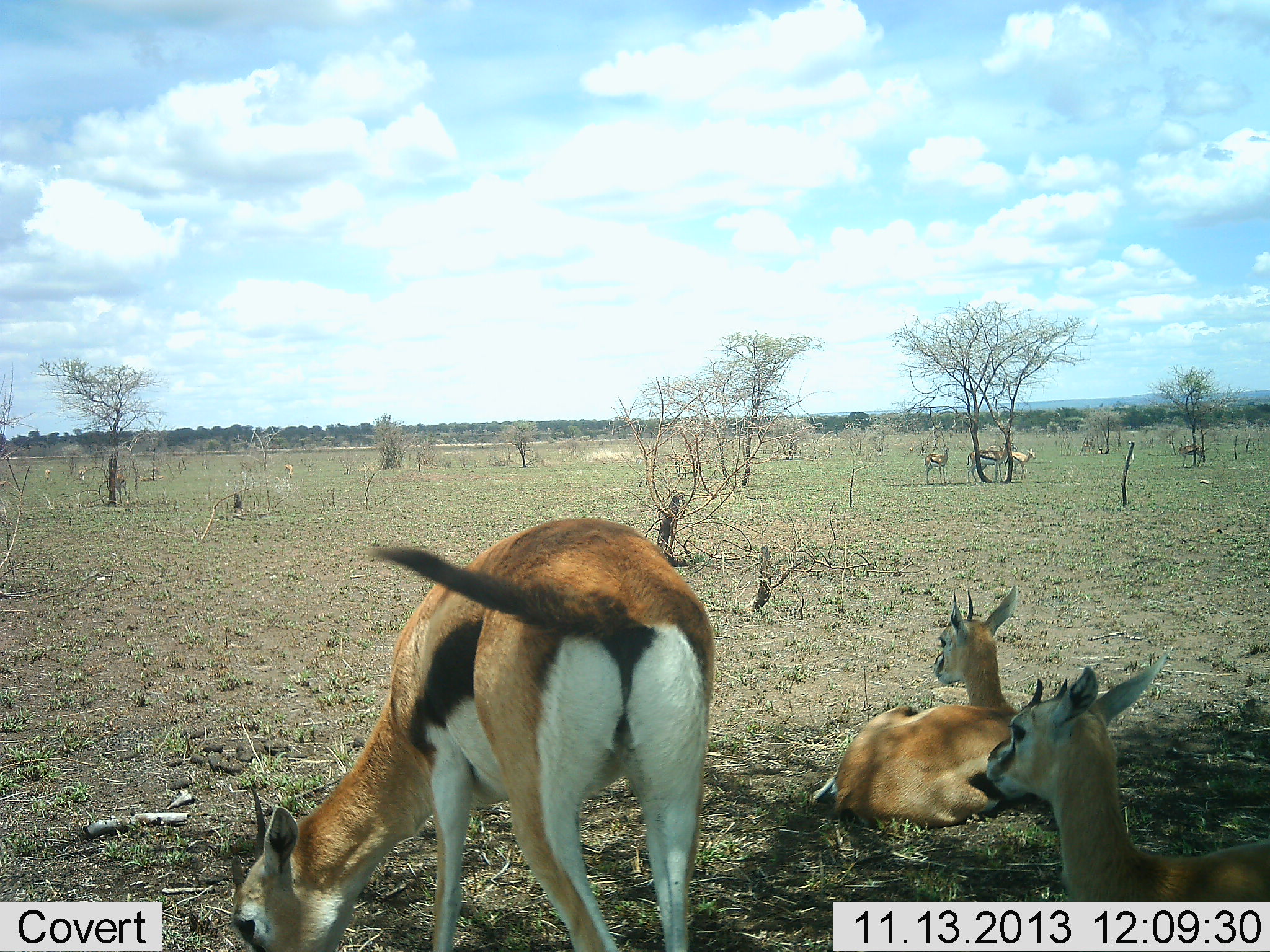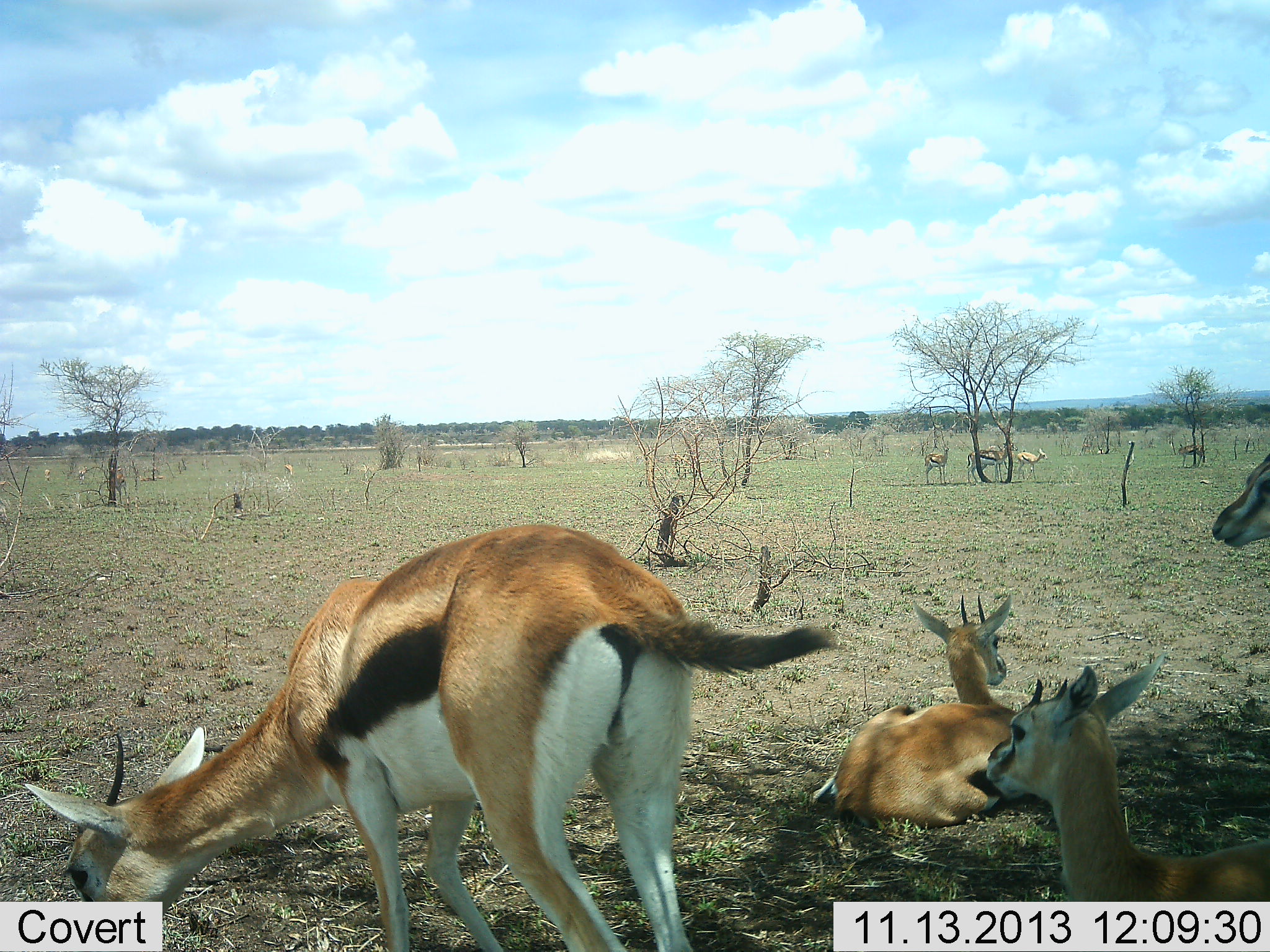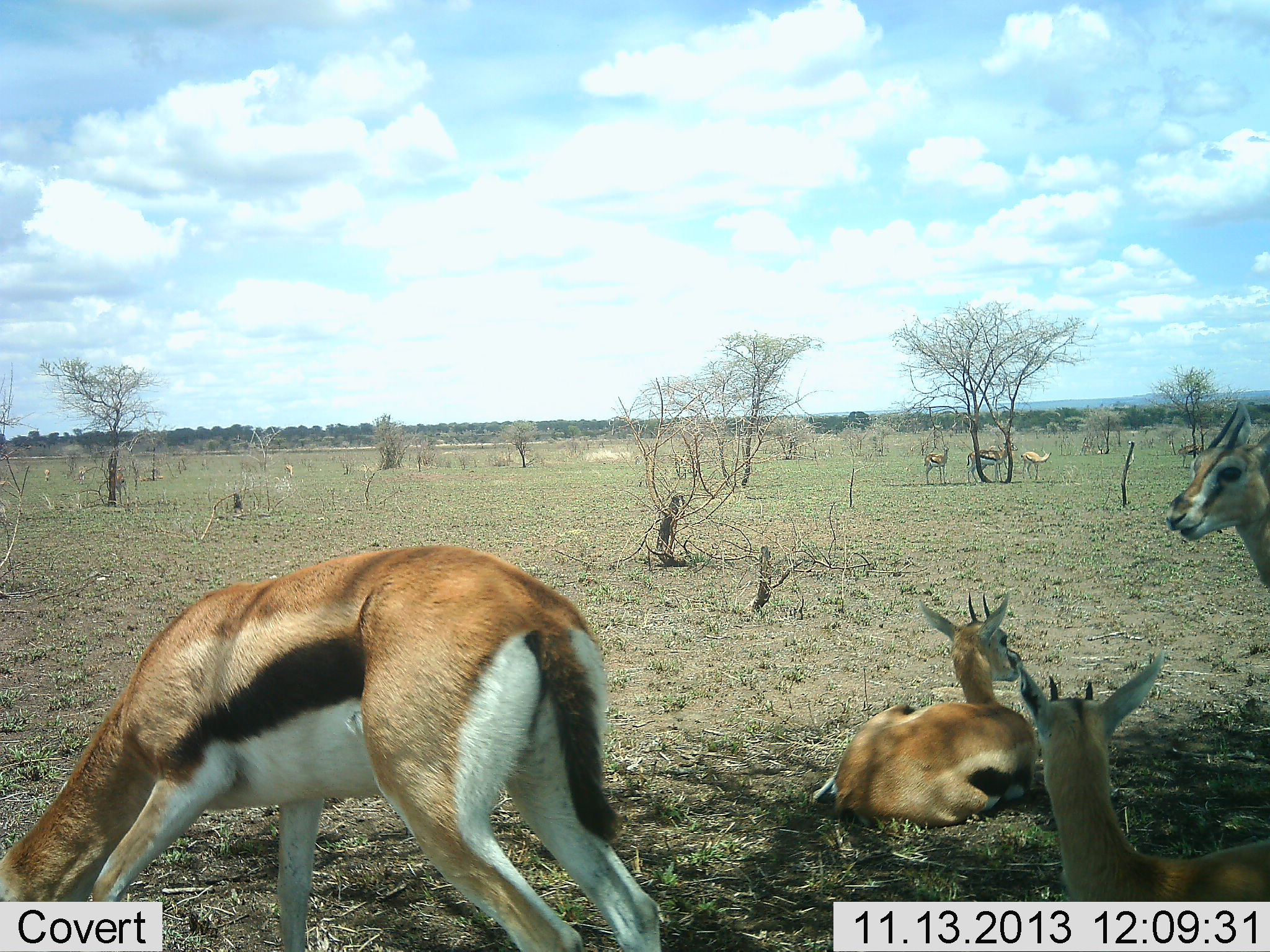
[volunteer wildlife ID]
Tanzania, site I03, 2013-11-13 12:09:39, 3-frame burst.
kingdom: Animalia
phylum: Chordata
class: Mammalia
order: Artiodactyla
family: Bovidae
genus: Eudorcas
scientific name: Eudorcas thomsonii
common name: thomson's gazelle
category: gazellethomsons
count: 7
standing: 70%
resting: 92%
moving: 35%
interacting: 2%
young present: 10%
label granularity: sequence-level